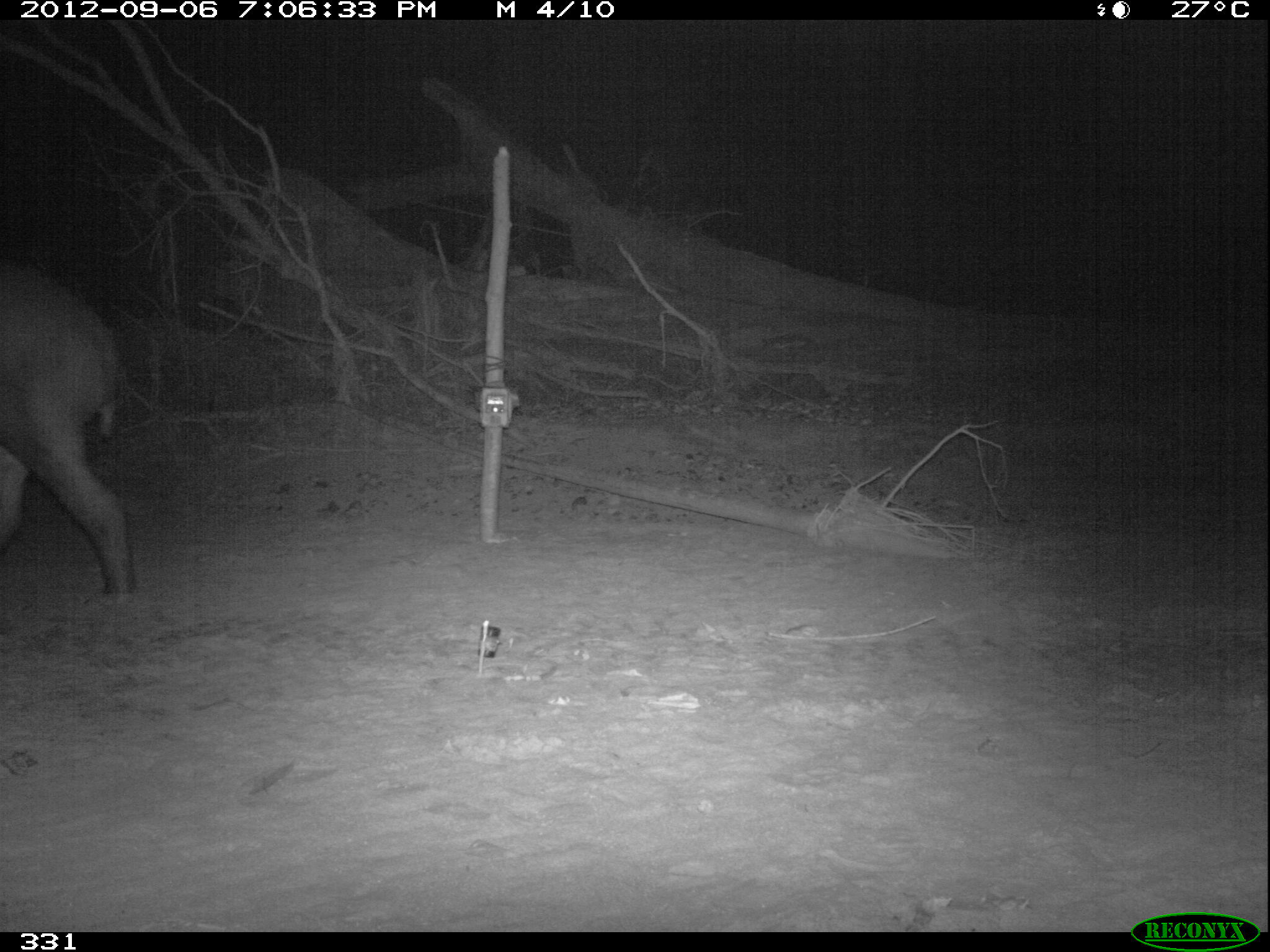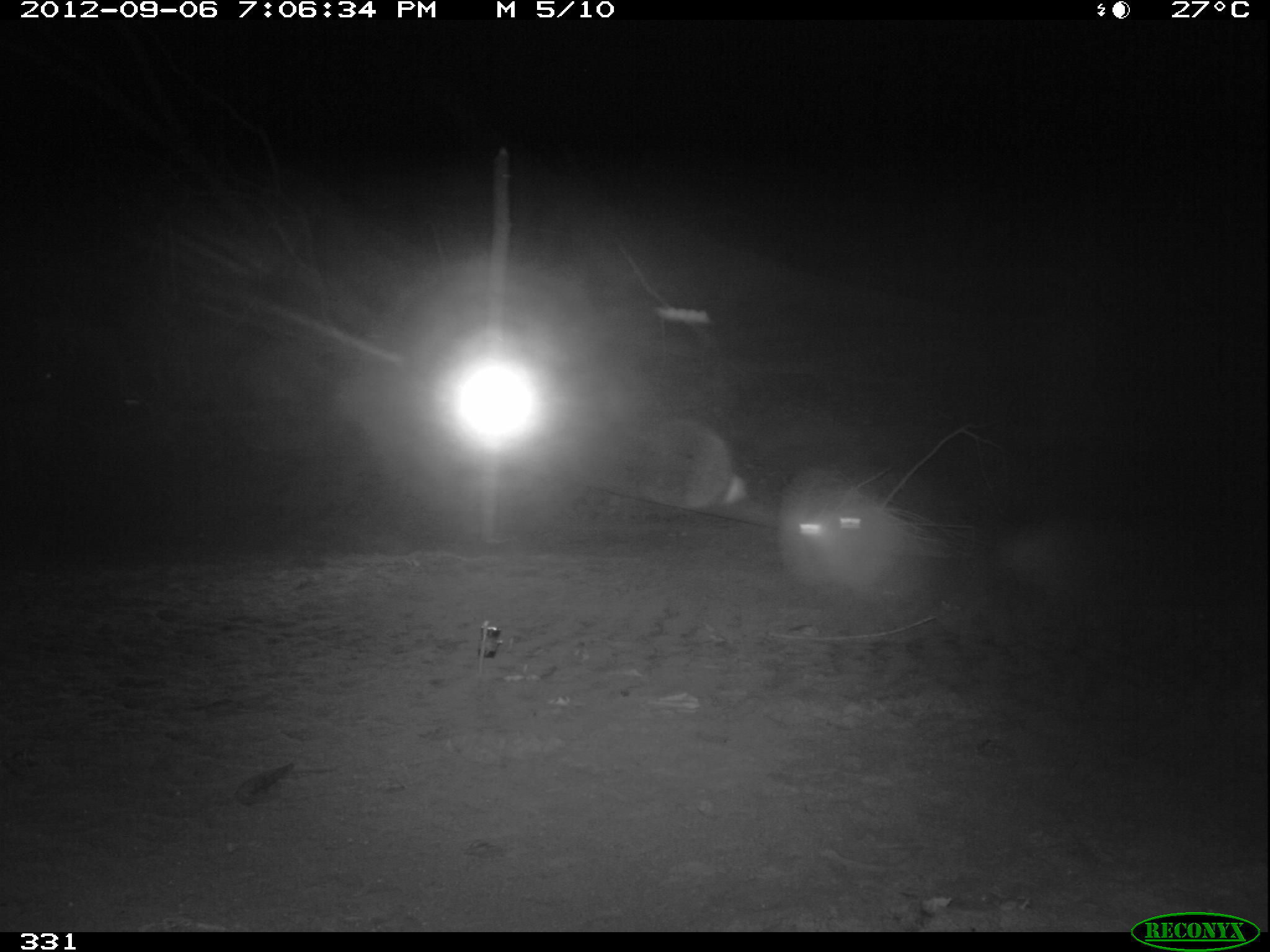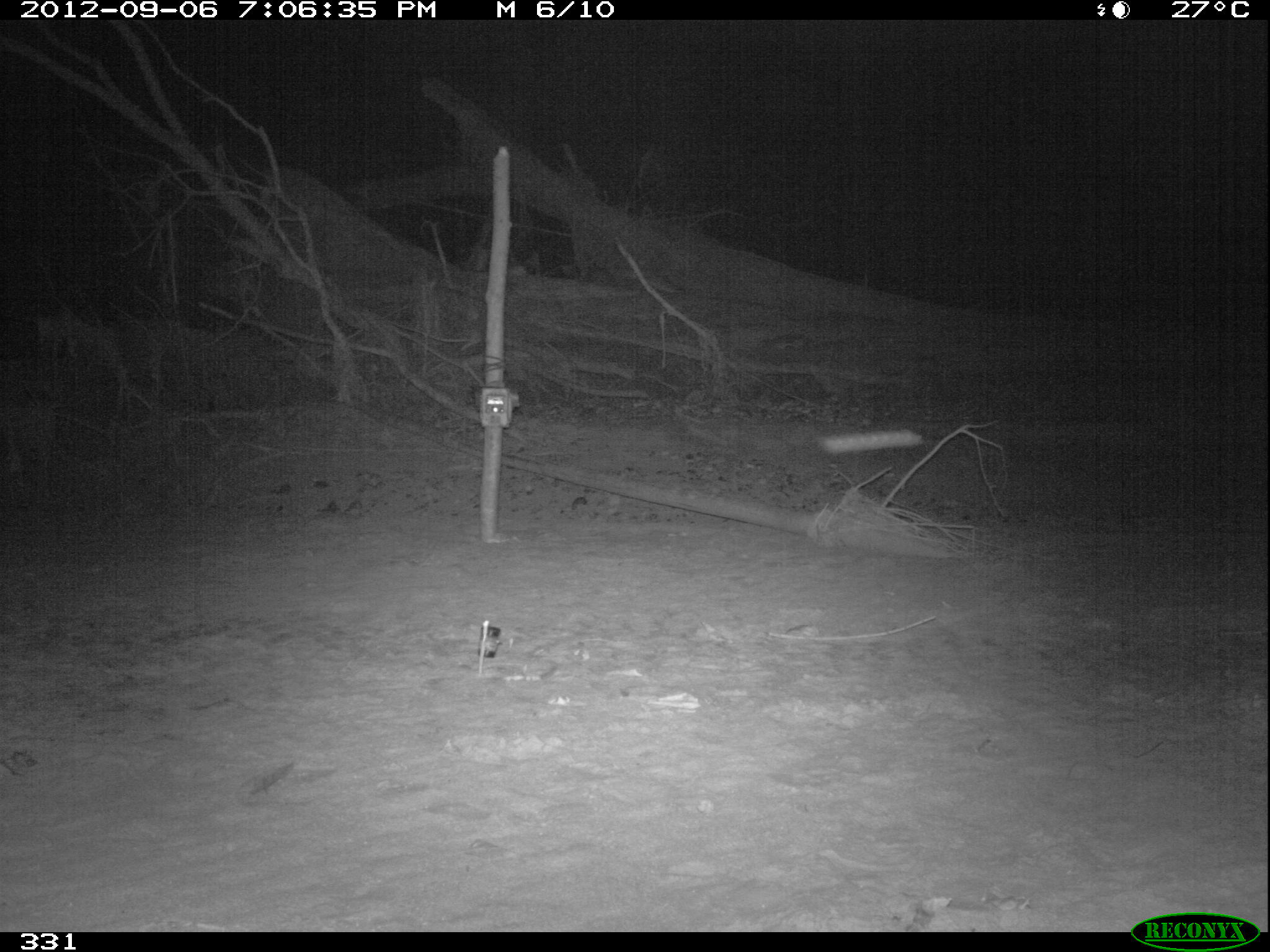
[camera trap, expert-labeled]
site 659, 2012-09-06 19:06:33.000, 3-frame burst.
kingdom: Animalia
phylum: Chordata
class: Mammalia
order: Perissodactyla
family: Tapiridae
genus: Tapirus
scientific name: Tapirus terrestris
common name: south american tapir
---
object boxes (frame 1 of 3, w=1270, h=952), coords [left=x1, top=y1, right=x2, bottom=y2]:
tapirus terrestris: [left=1, top=249, right=143, bottom=603]